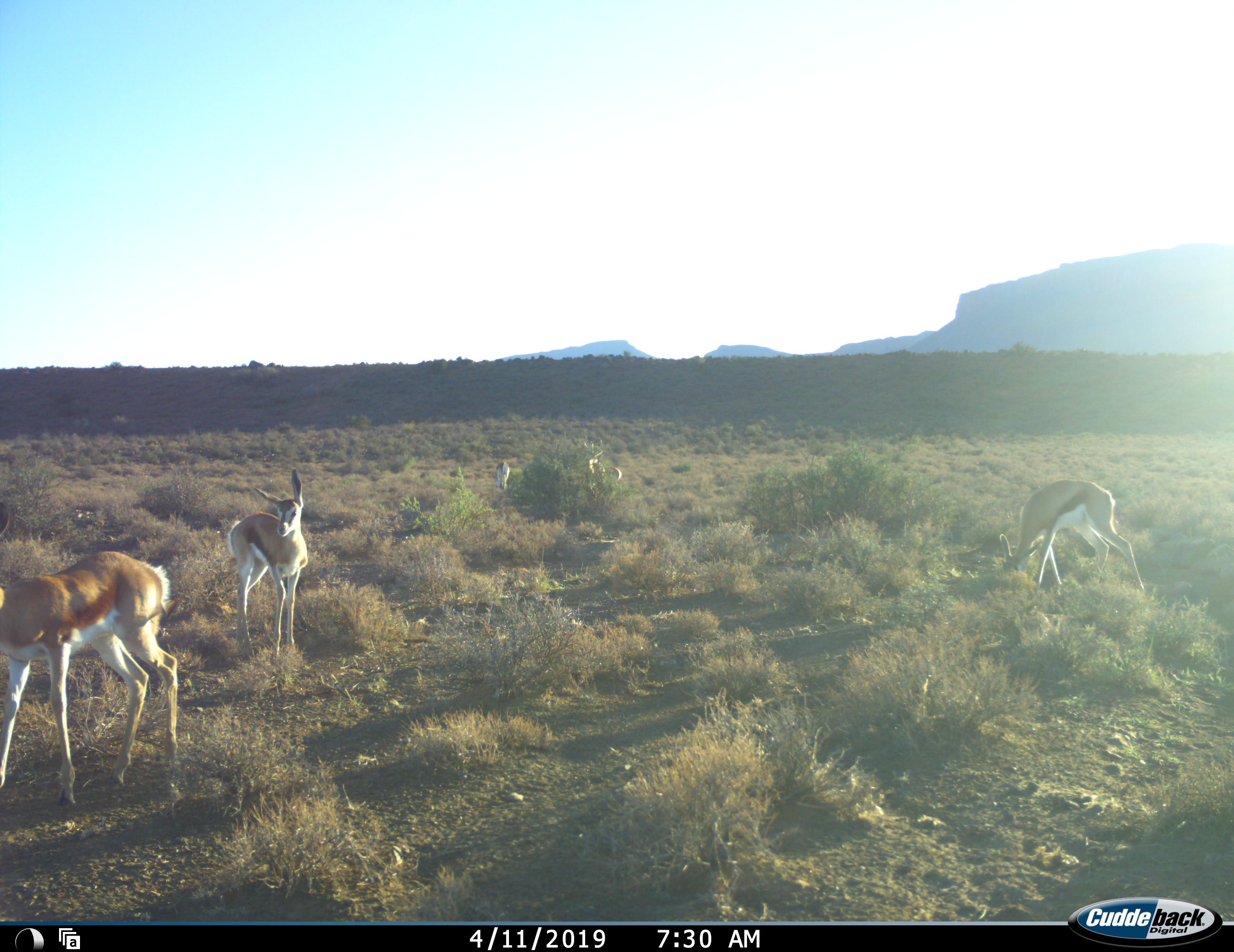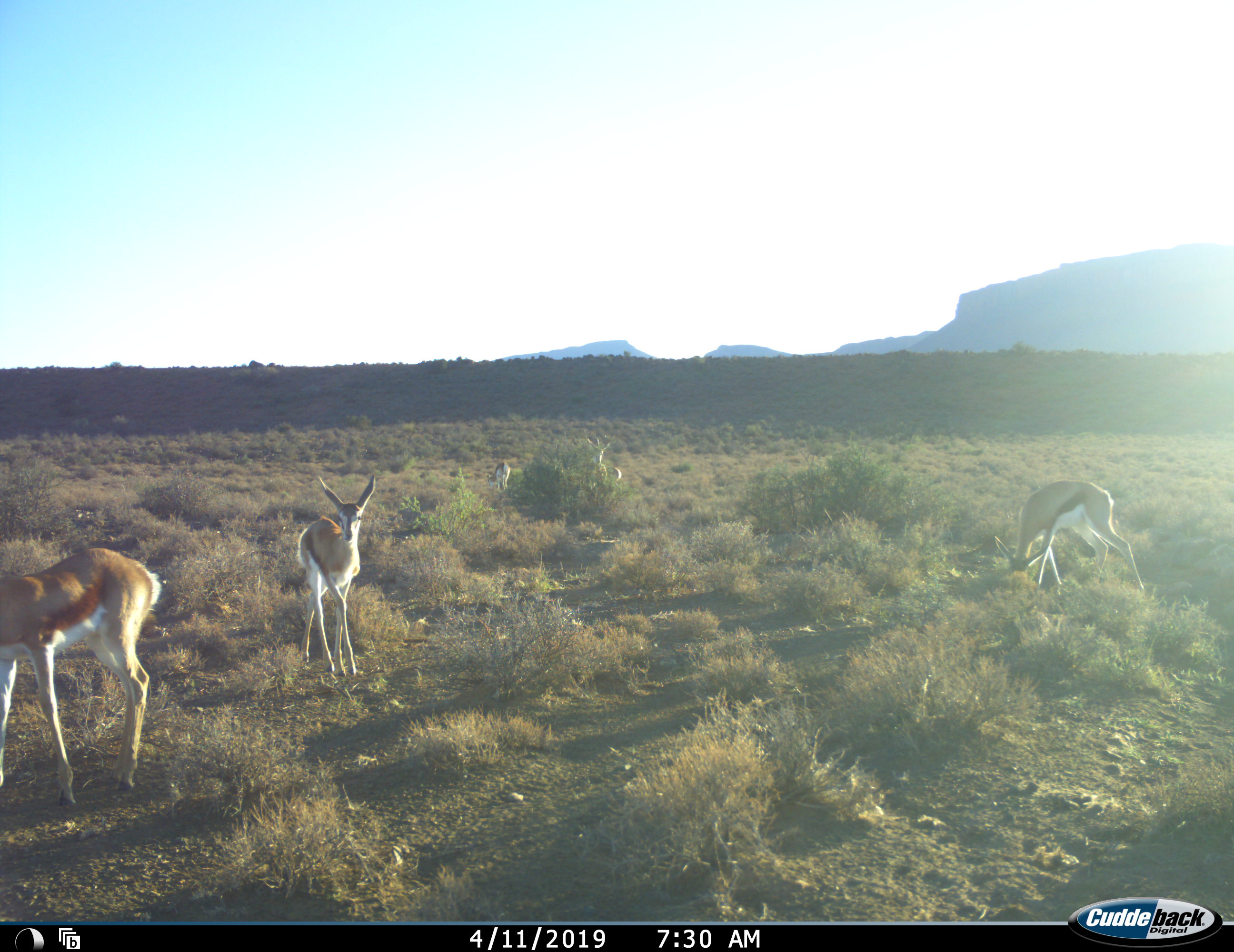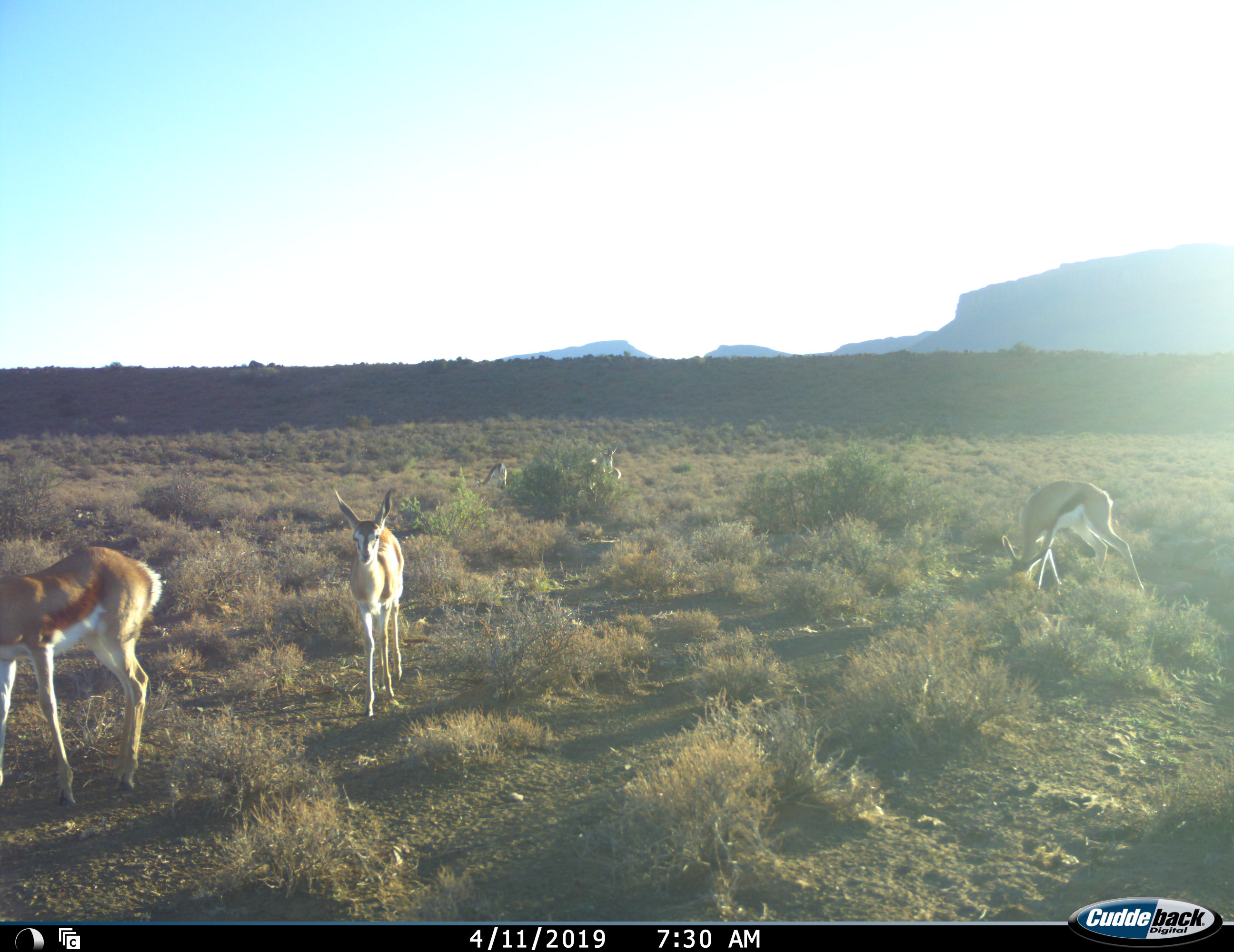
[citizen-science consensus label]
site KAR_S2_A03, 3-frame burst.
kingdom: Animalia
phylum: Chordata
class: Mammalia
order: Artiodactyla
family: Bovidae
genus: Antidorcas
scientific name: Antidorcas marsupialis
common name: springbok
Springbok (Antidorcas marsupialis), count 6. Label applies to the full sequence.